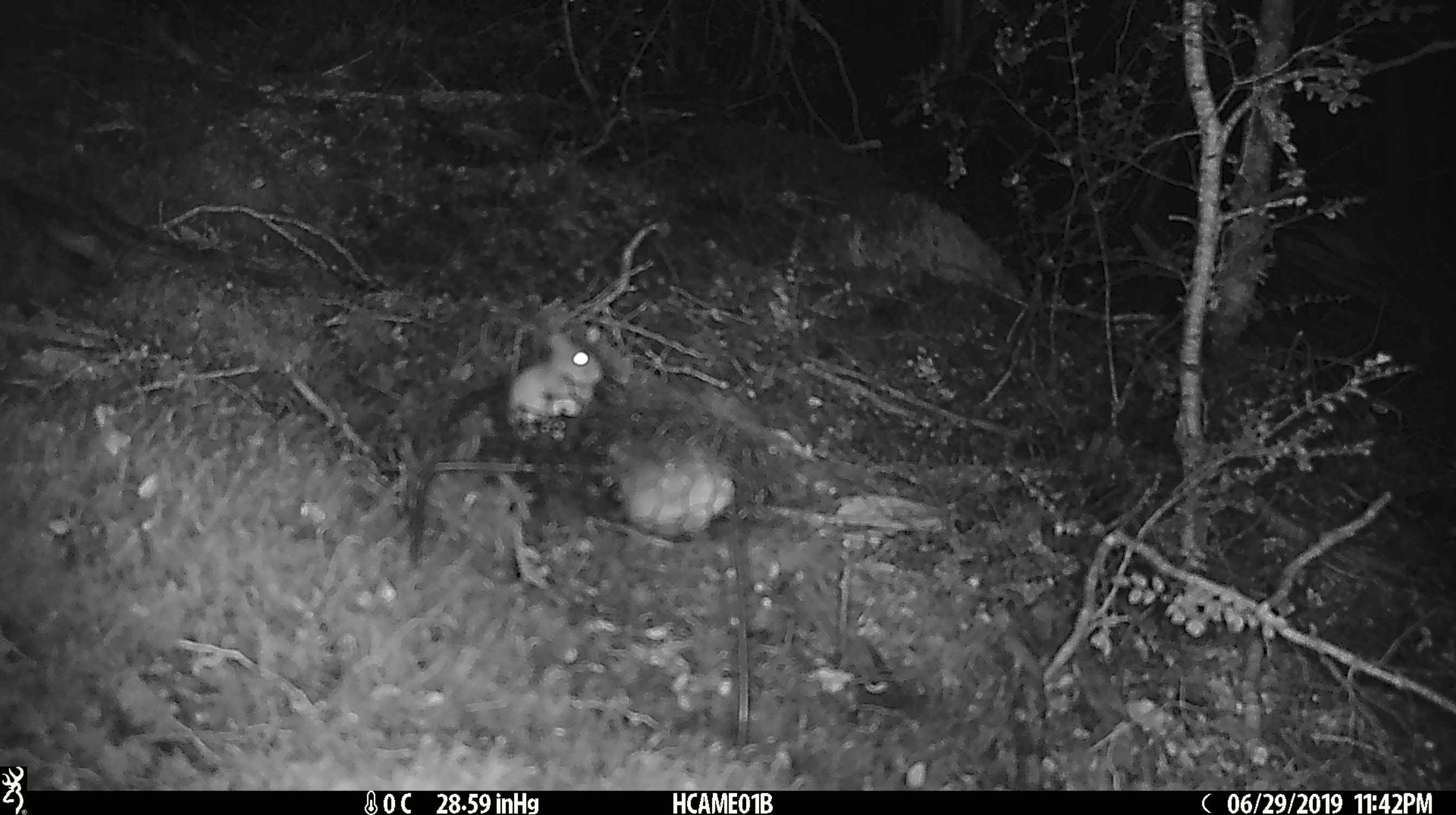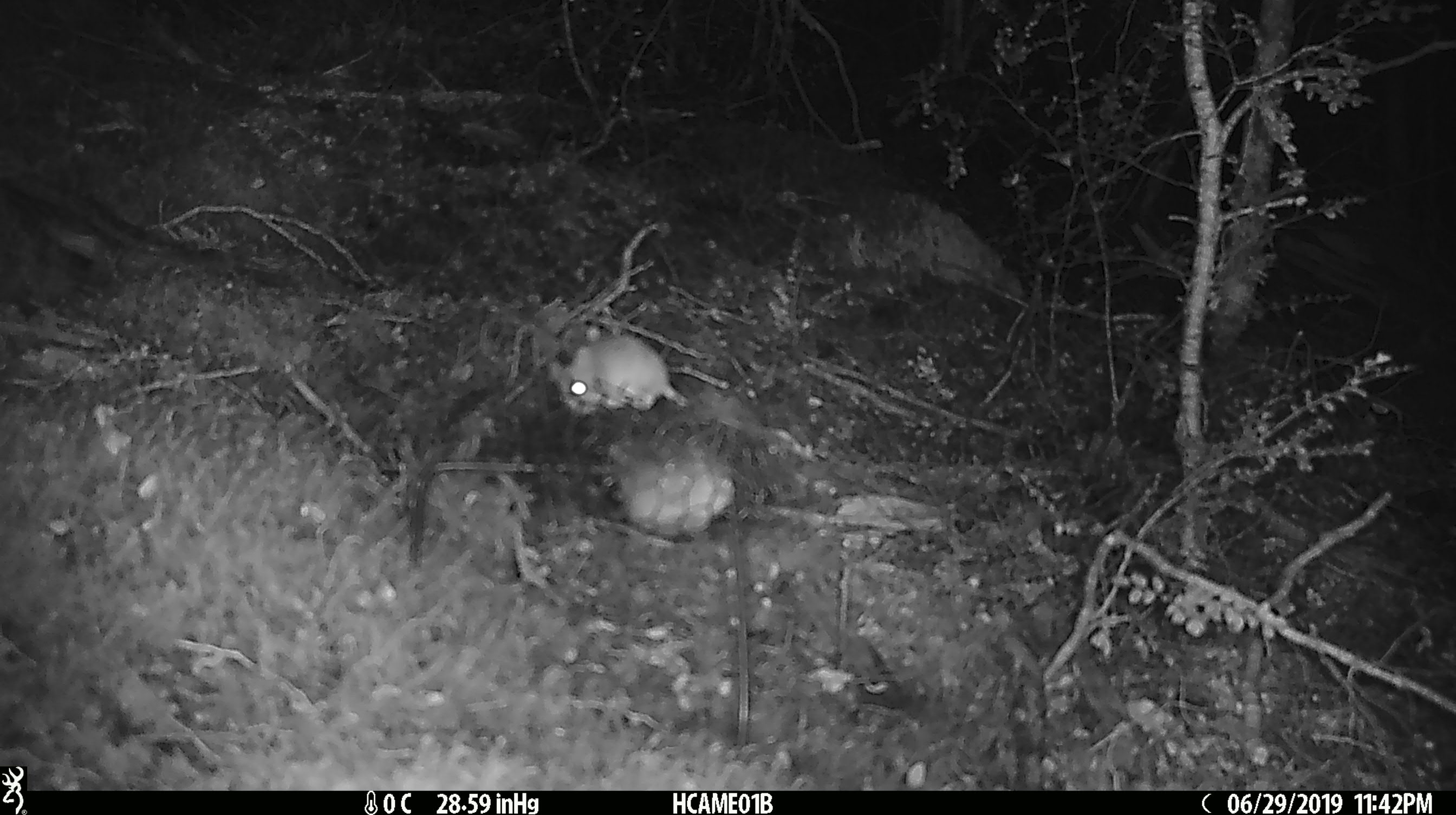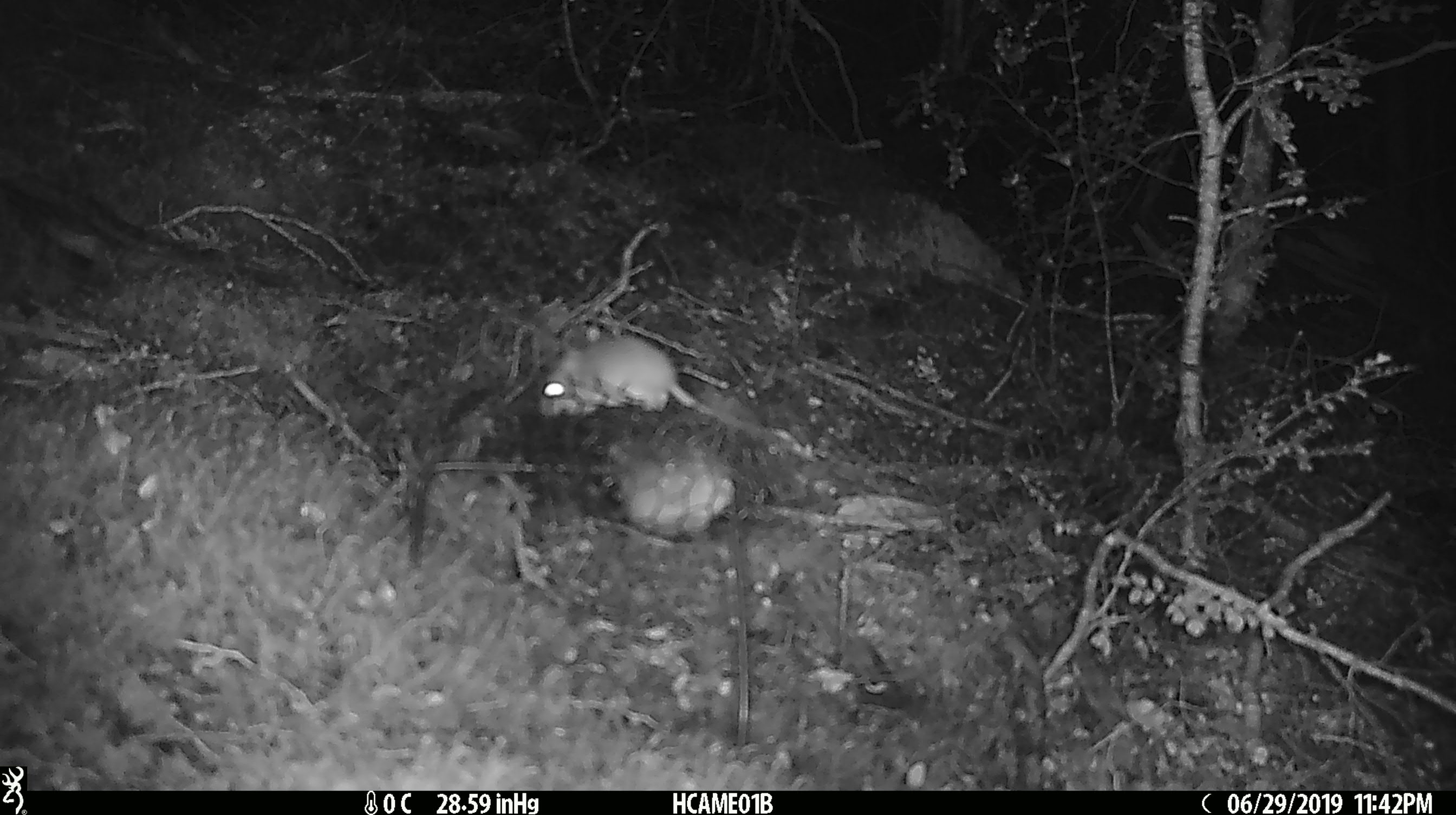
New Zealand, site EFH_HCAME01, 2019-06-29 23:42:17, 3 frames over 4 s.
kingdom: Animalia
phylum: Chordata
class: Mammalia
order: Rodentia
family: Muridae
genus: Mus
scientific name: Mus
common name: mouse